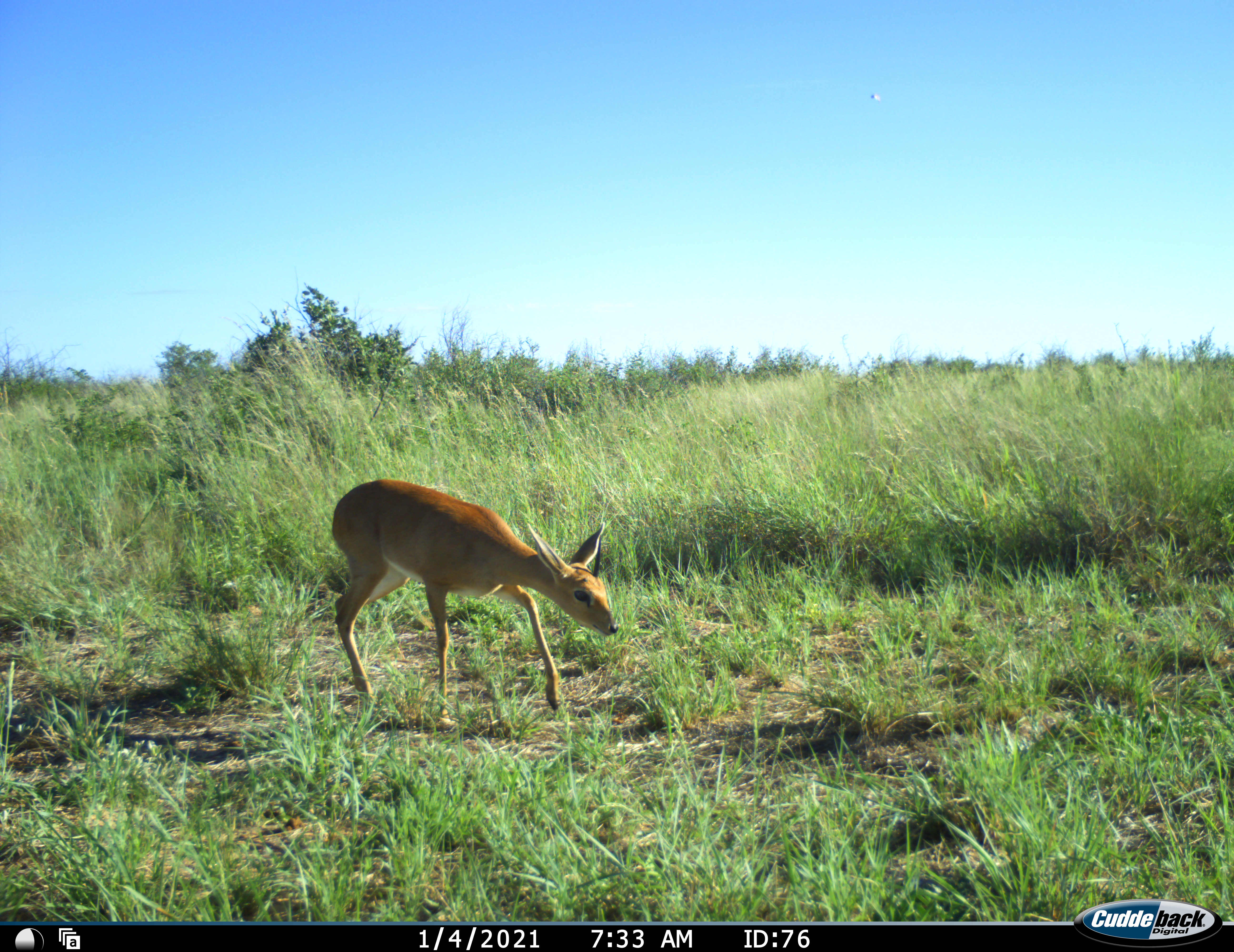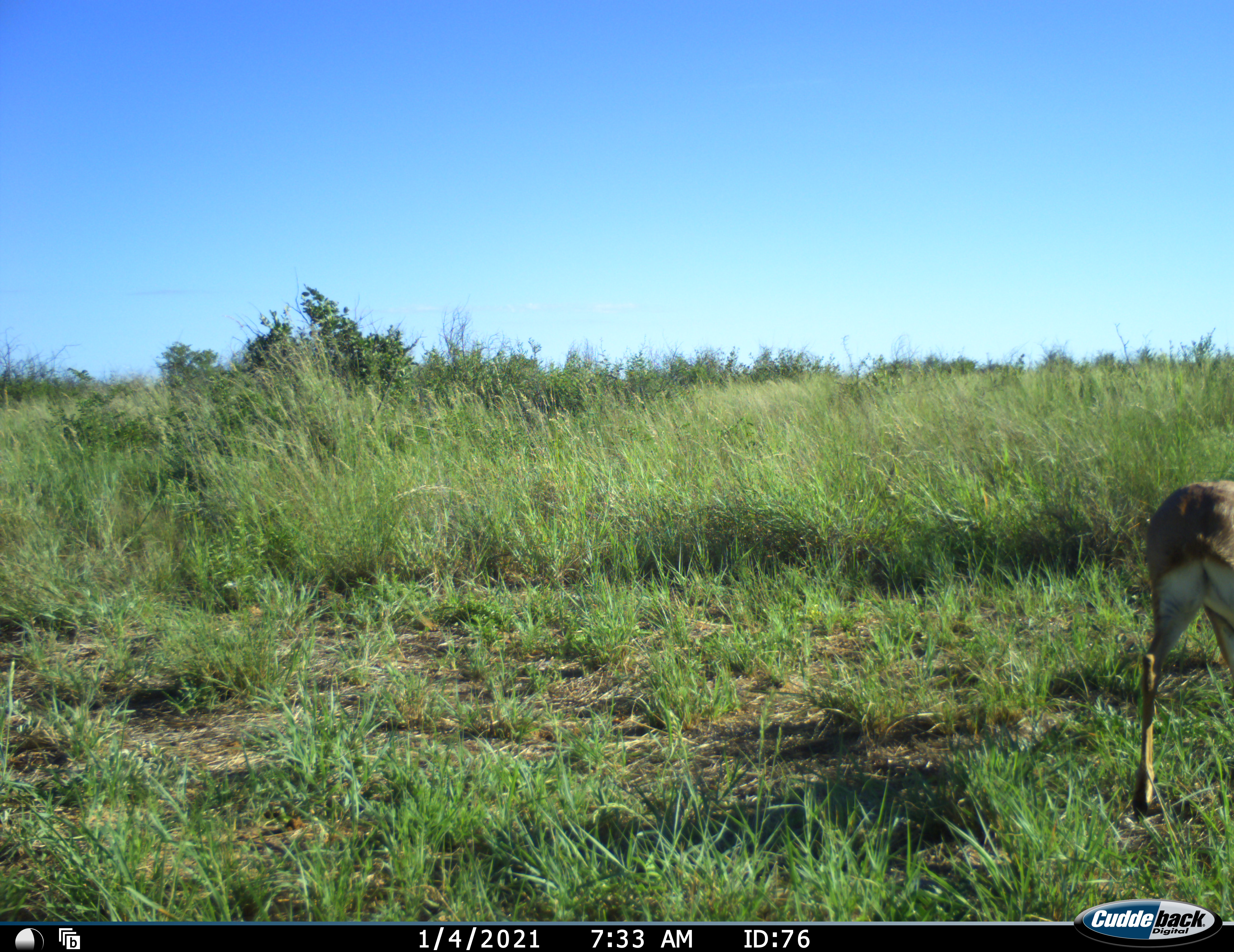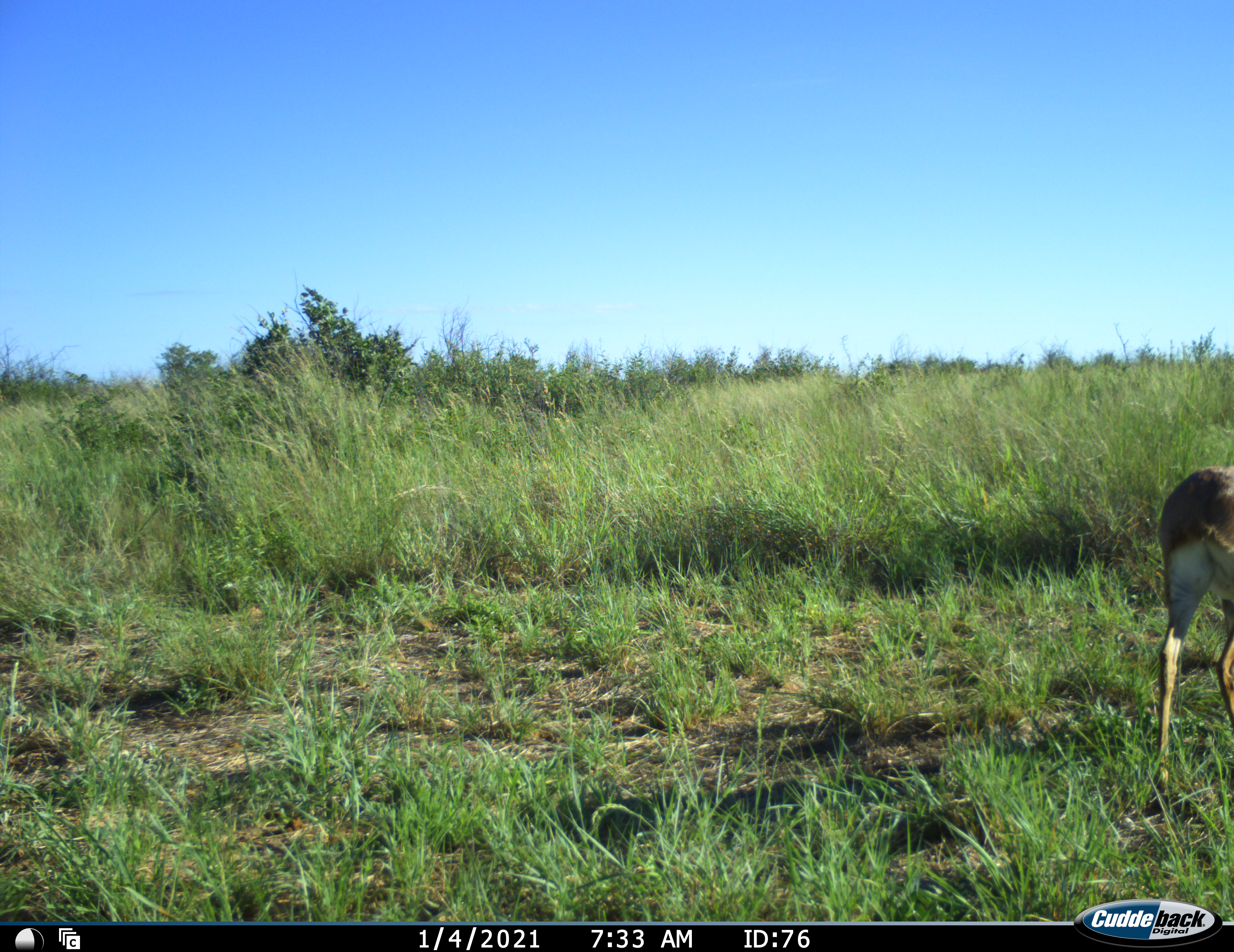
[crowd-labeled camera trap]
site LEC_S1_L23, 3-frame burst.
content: unidentified animal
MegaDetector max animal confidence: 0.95